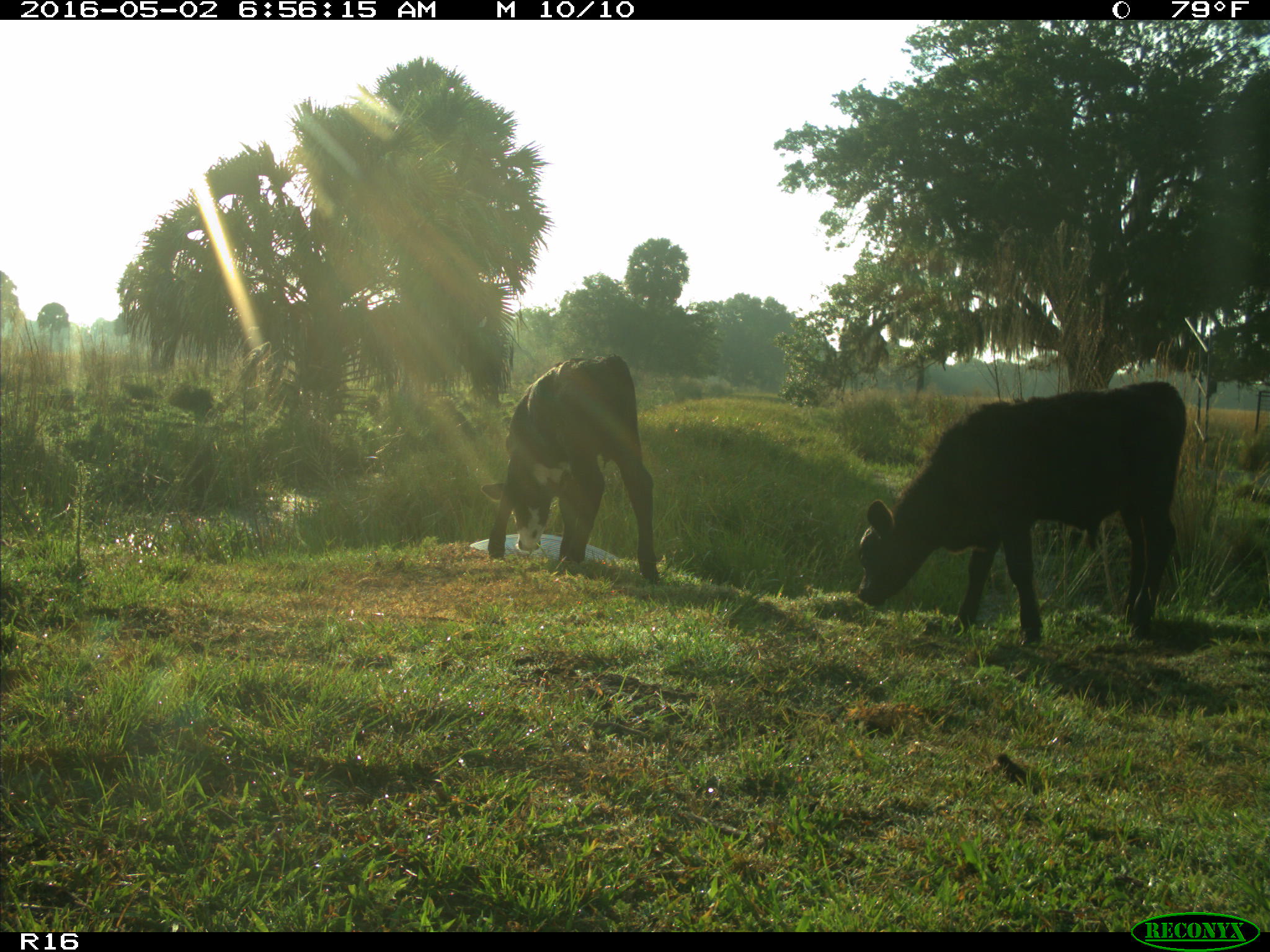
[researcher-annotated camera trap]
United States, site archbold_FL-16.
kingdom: Animalia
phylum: Chordata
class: Mammalia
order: Artiodactyla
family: Bovidae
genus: Bos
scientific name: Bos taurus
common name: domestic cow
Bos taurus (domestic cow).